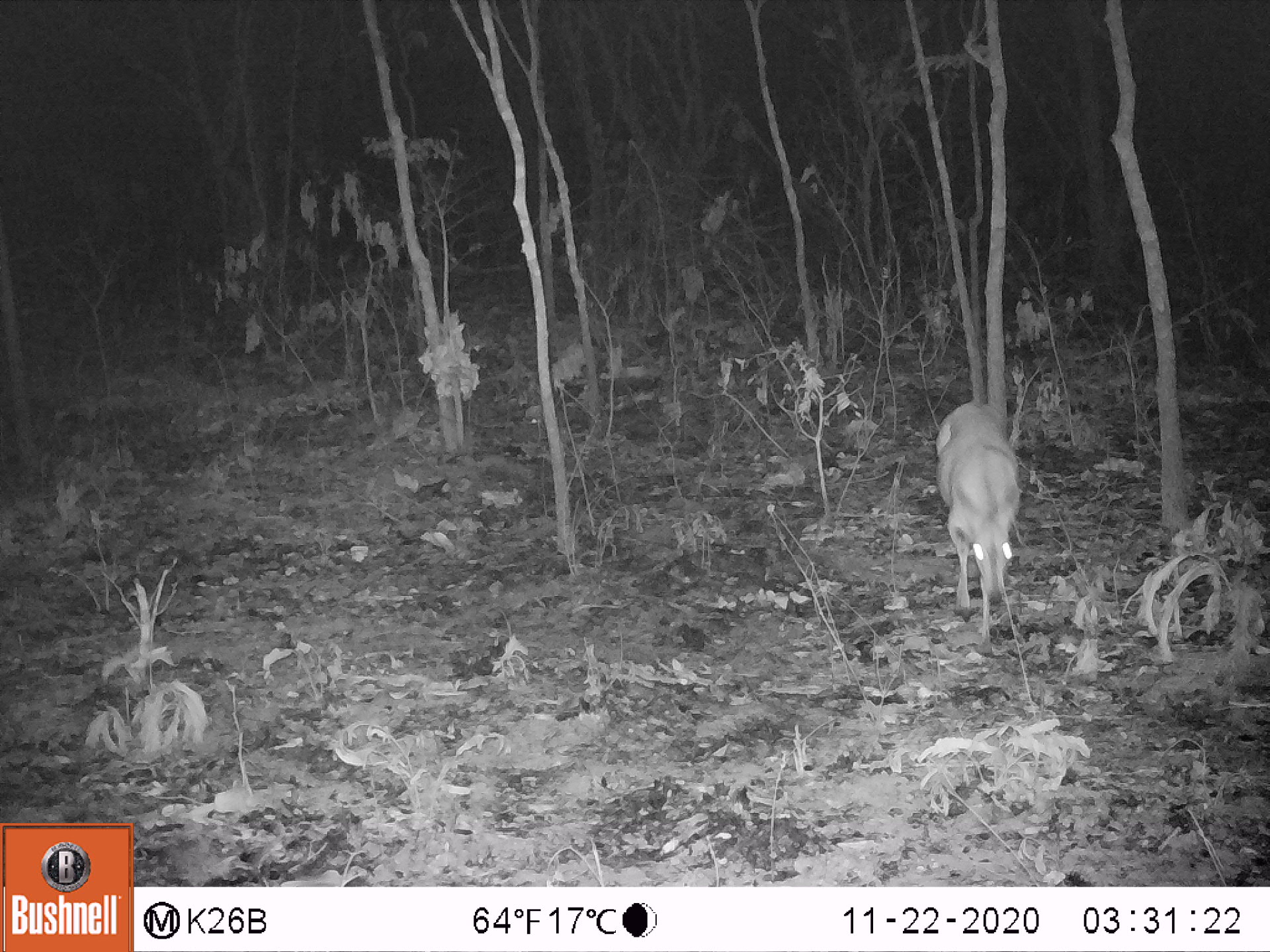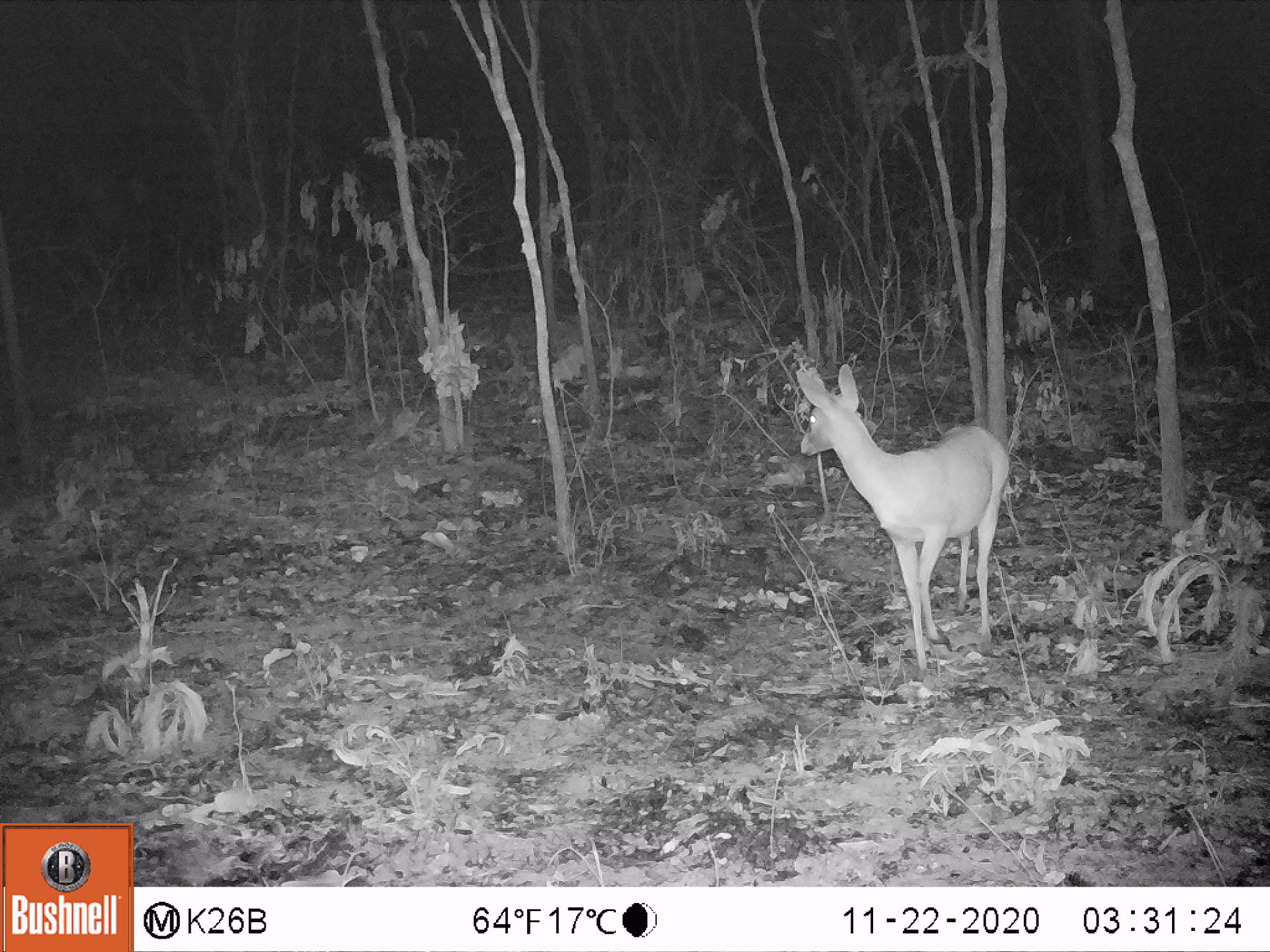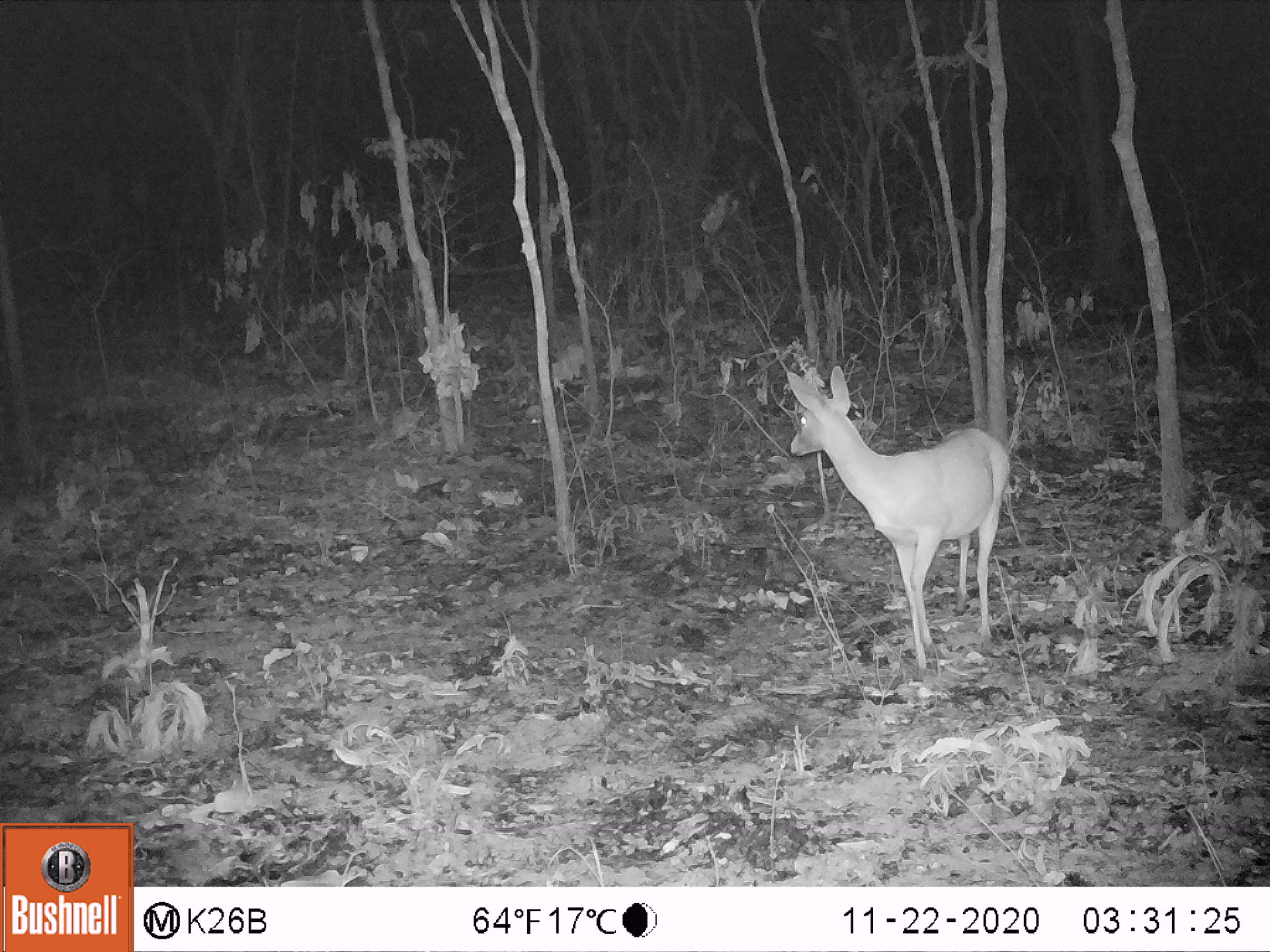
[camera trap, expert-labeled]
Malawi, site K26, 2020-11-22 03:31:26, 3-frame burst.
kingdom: Animalia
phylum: Chordata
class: Mammalia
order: Artiodactyla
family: Bovidae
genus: Sylvicapra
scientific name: Sylvicapra grimmia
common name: common duiker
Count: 1.